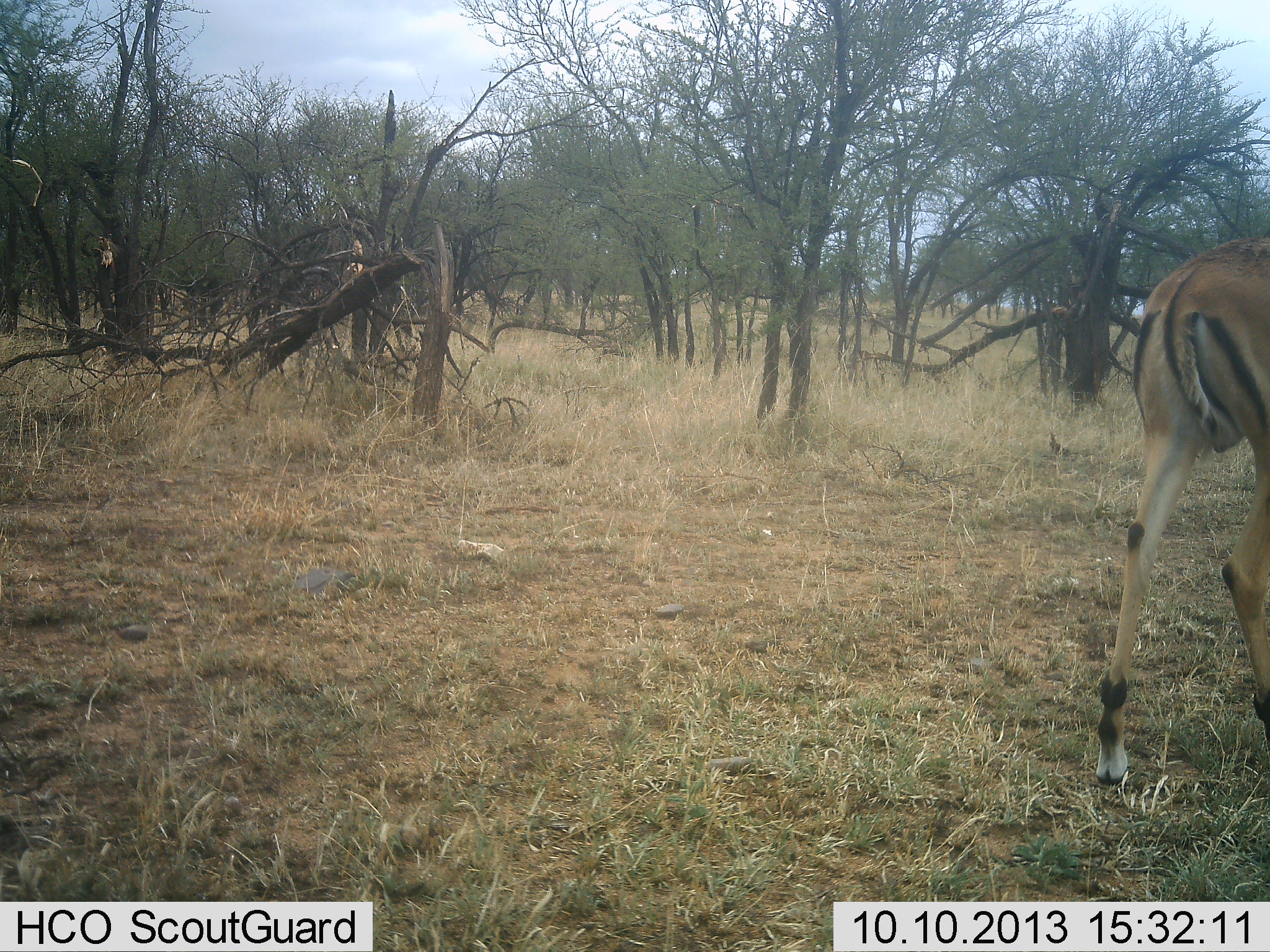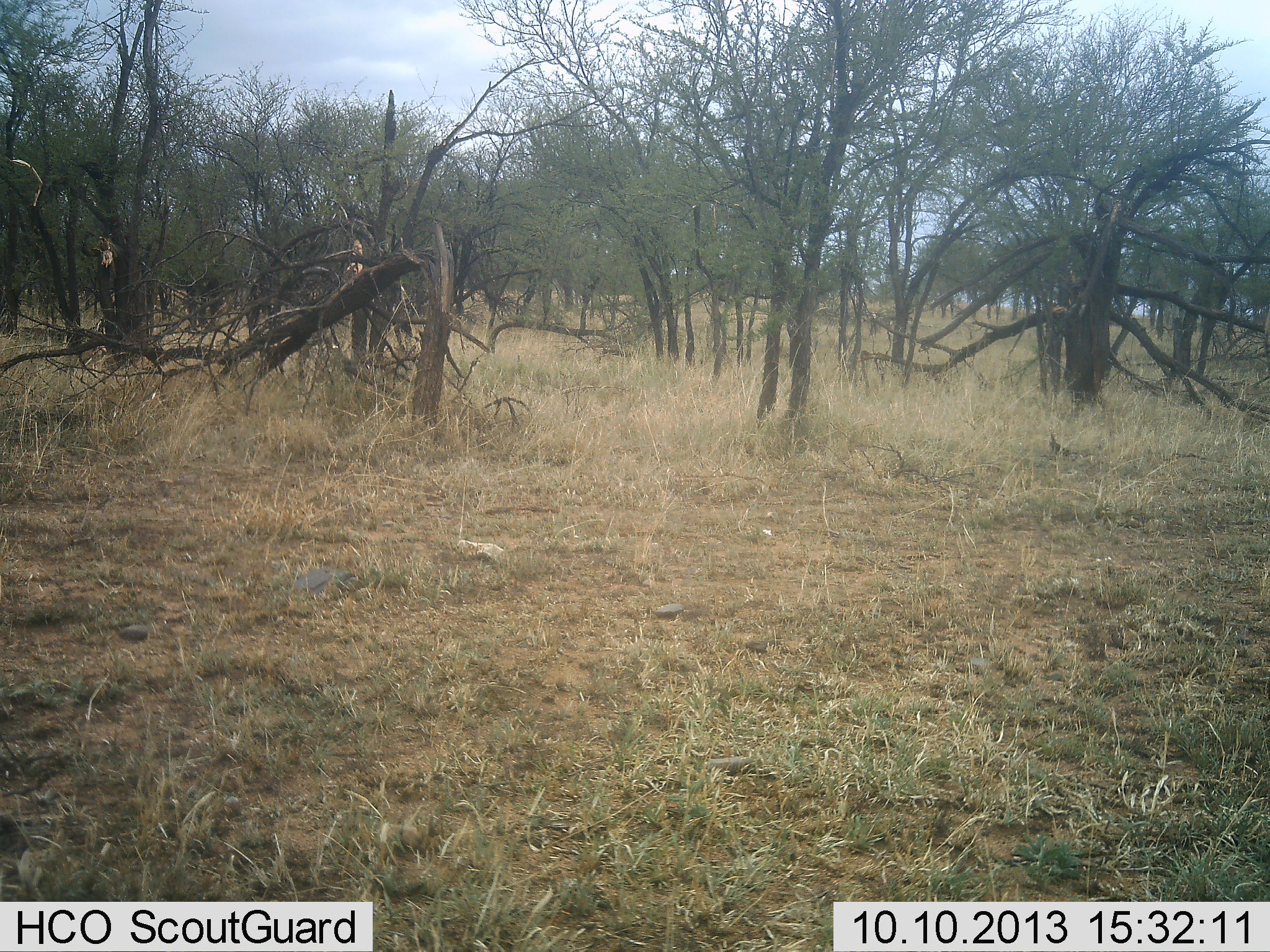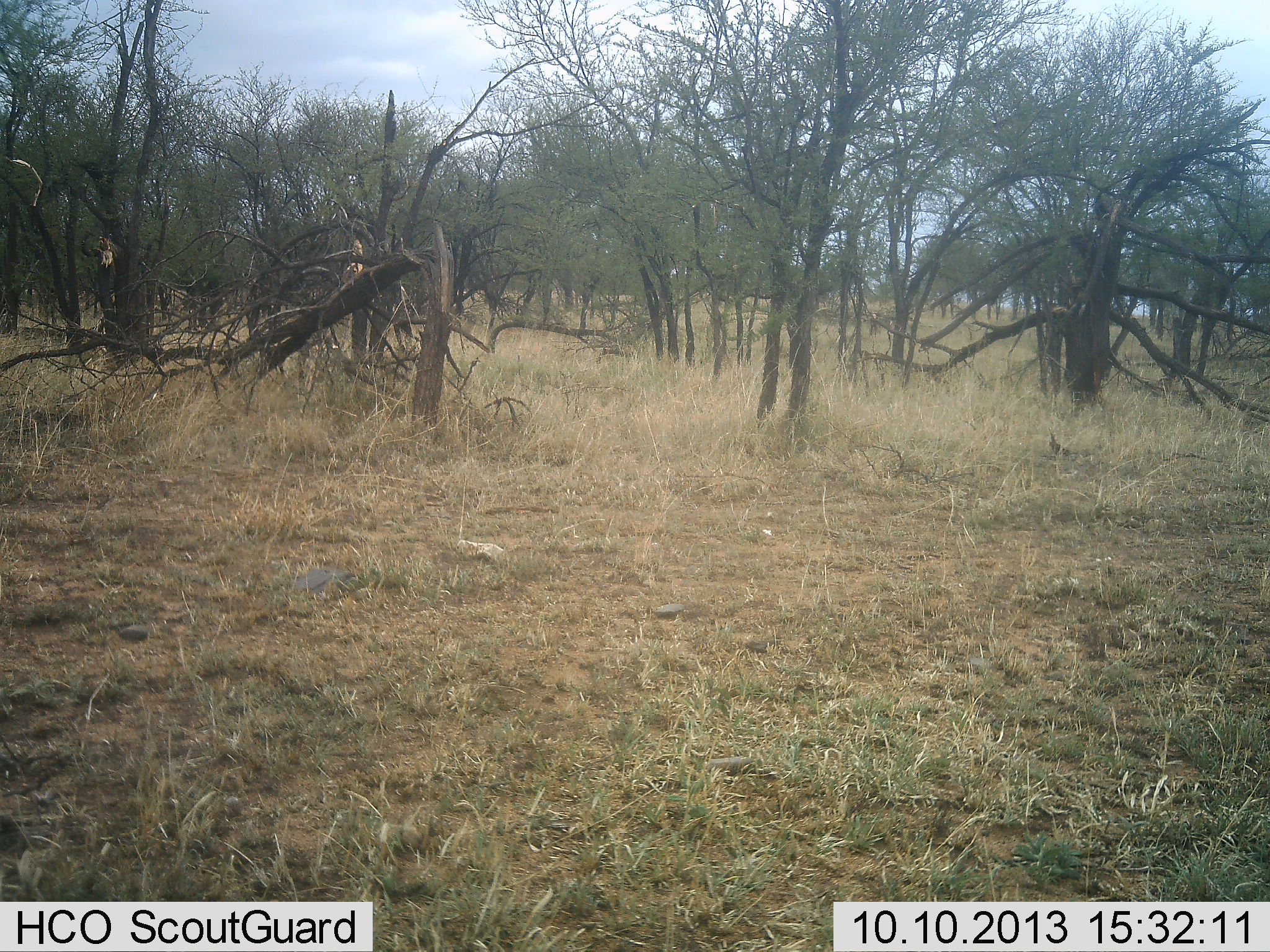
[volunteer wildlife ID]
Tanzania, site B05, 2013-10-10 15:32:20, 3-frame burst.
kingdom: Animalia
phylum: Chordata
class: Mammalia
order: Artiodactyla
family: Bovidae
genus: Aepyceros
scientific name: Aepyceros melampus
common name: impala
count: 1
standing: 12%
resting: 0%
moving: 100%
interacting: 0%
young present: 0%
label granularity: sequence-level